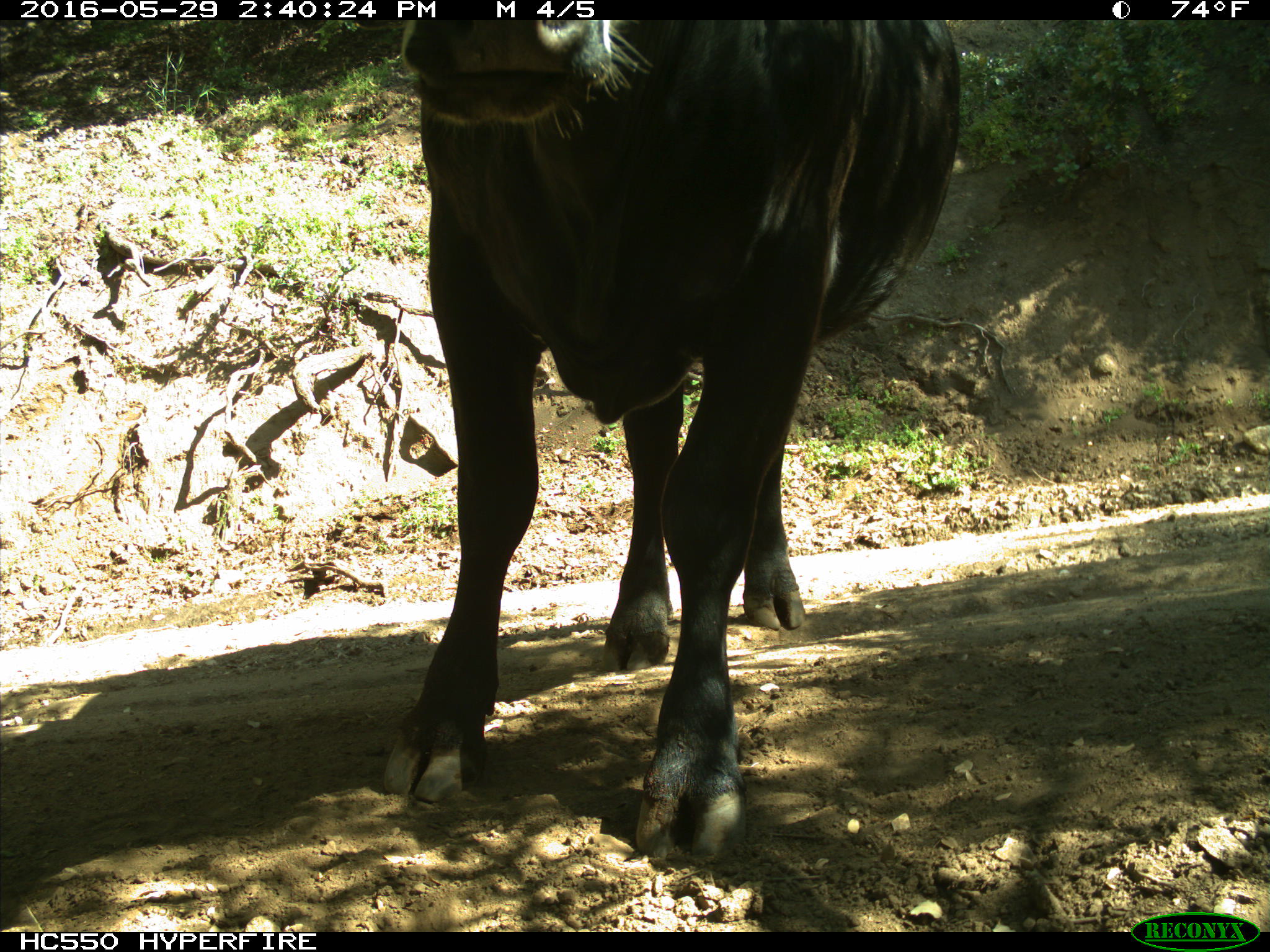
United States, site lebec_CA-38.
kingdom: Animalia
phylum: Chordata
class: Mammalia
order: Artiodactyla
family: Bovidae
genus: Bos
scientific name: Bos taurus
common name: domestic cow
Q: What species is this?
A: Bos taurus (domestic cow).